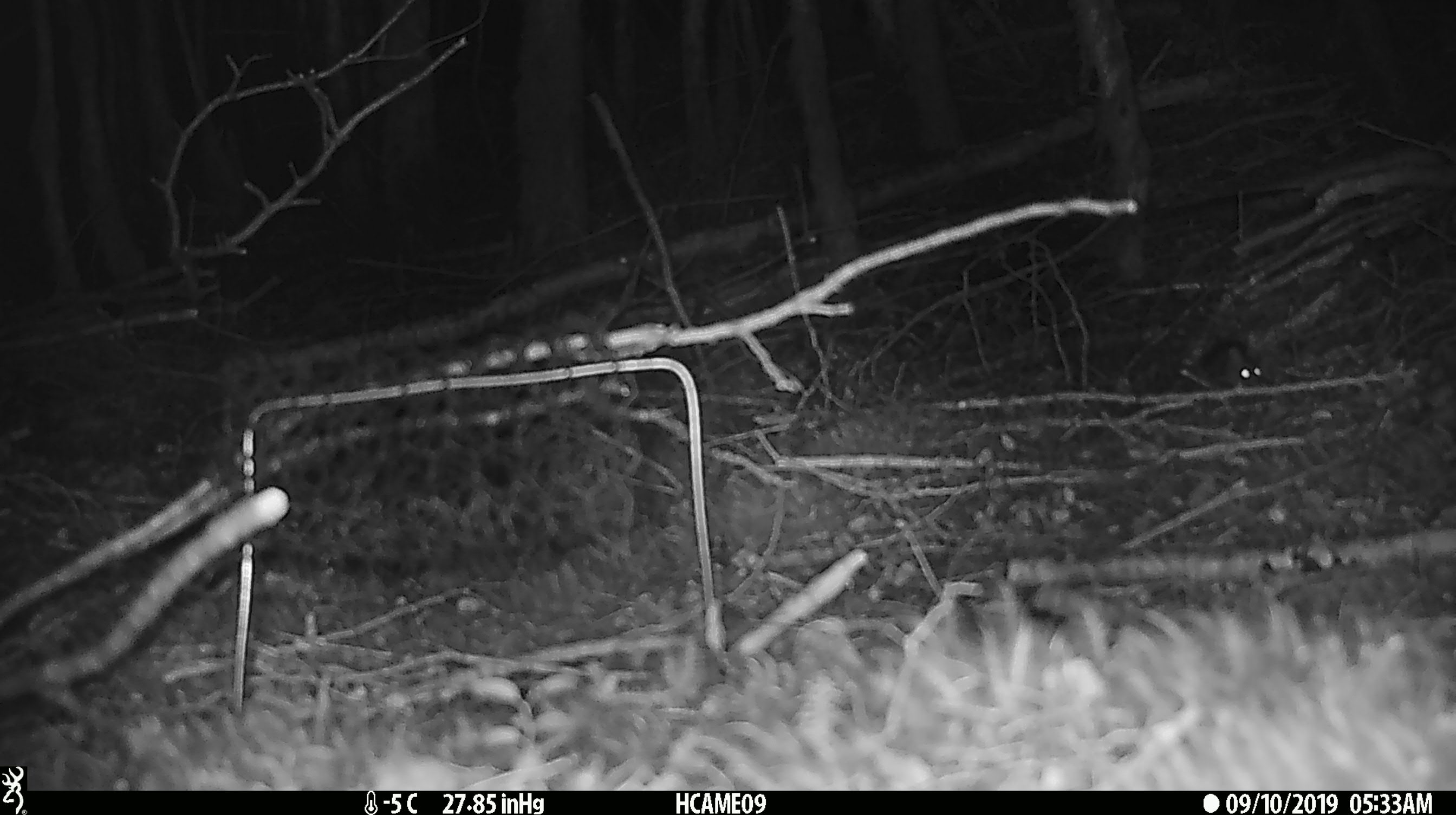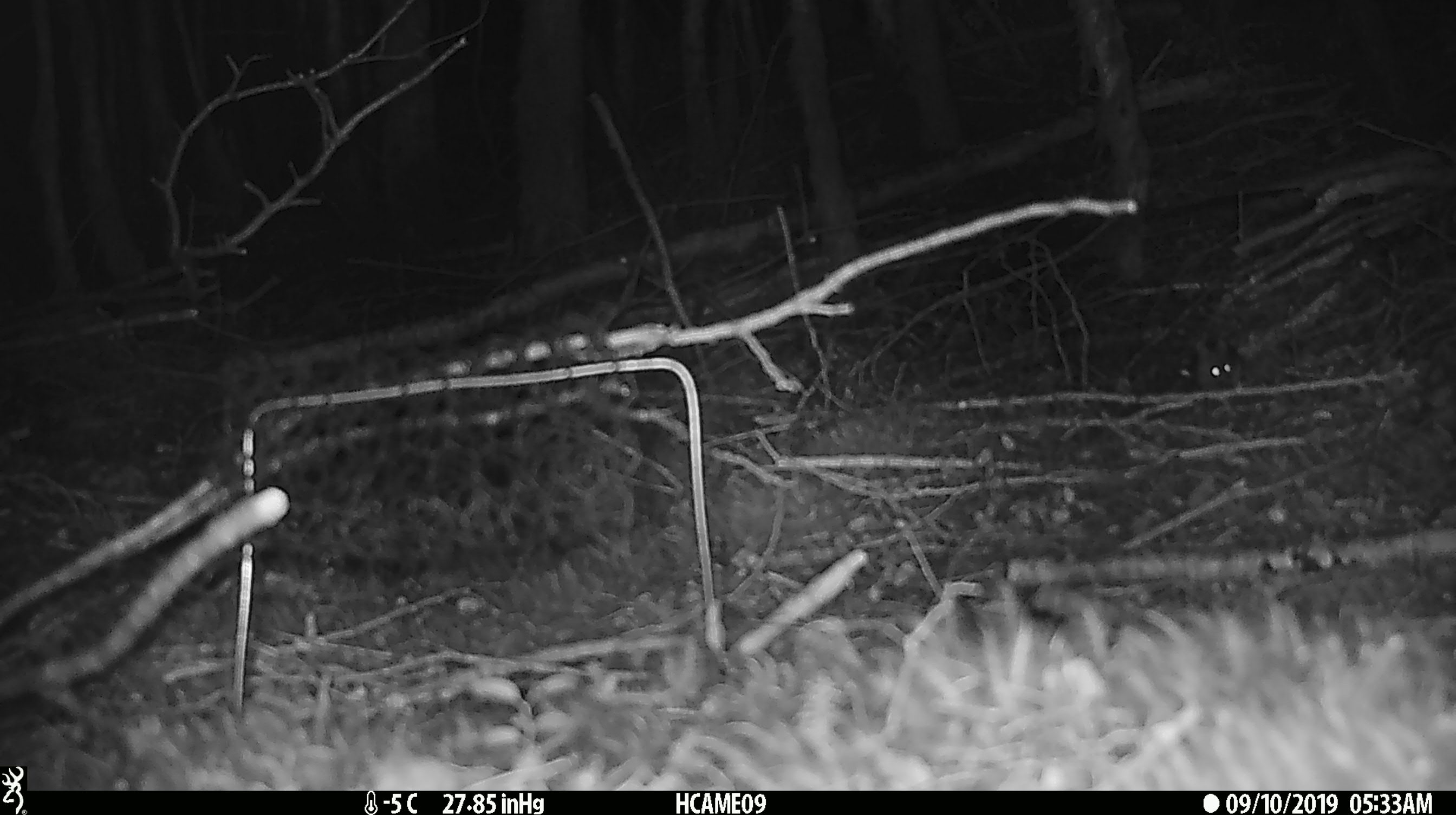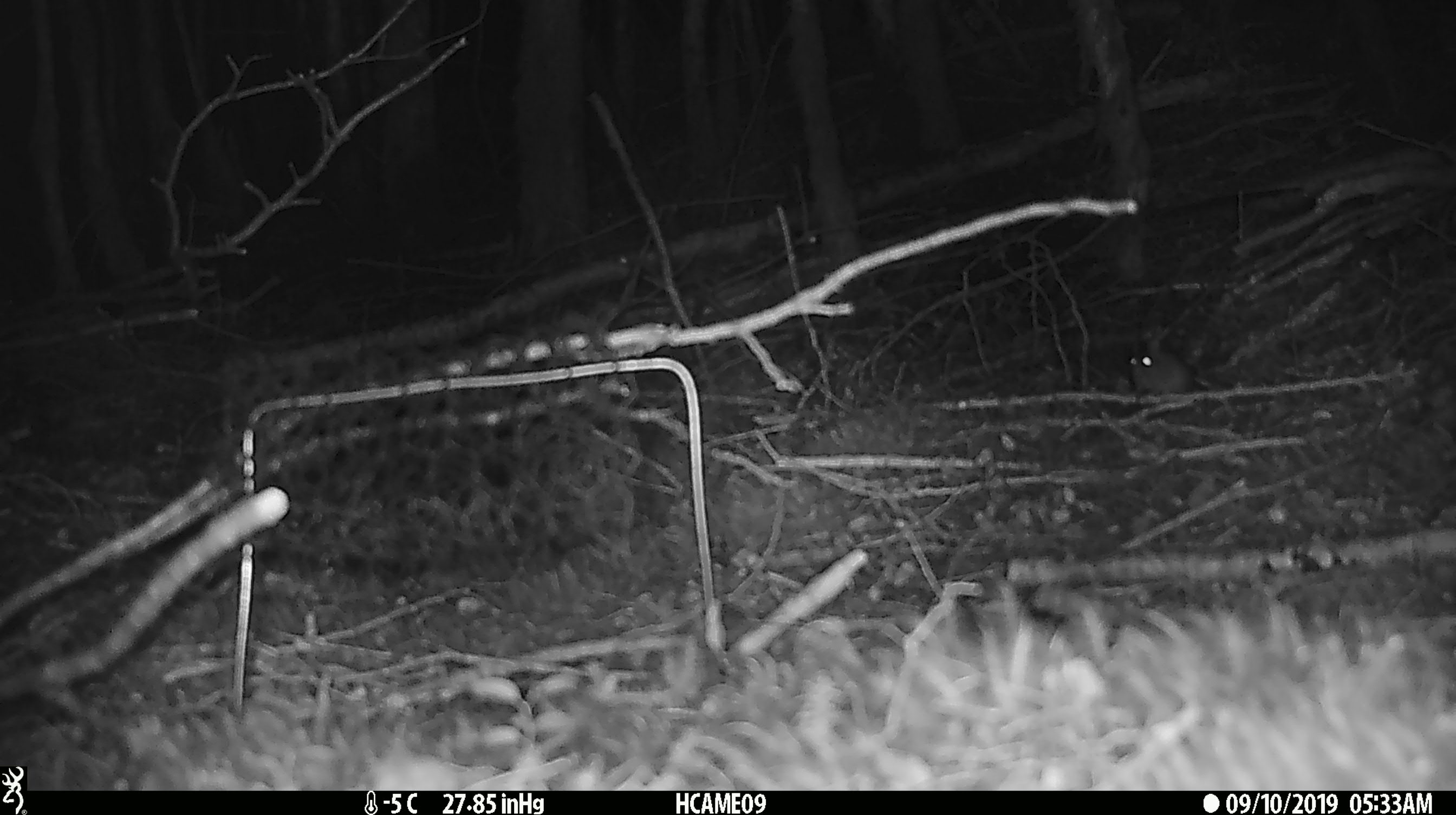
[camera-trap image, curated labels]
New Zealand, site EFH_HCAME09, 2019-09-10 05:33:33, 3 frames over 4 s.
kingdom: Animalia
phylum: Chordata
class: Mammalia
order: Rodentia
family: Muridae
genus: Mus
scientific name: Mus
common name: mouse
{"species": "mouse (Mus)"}